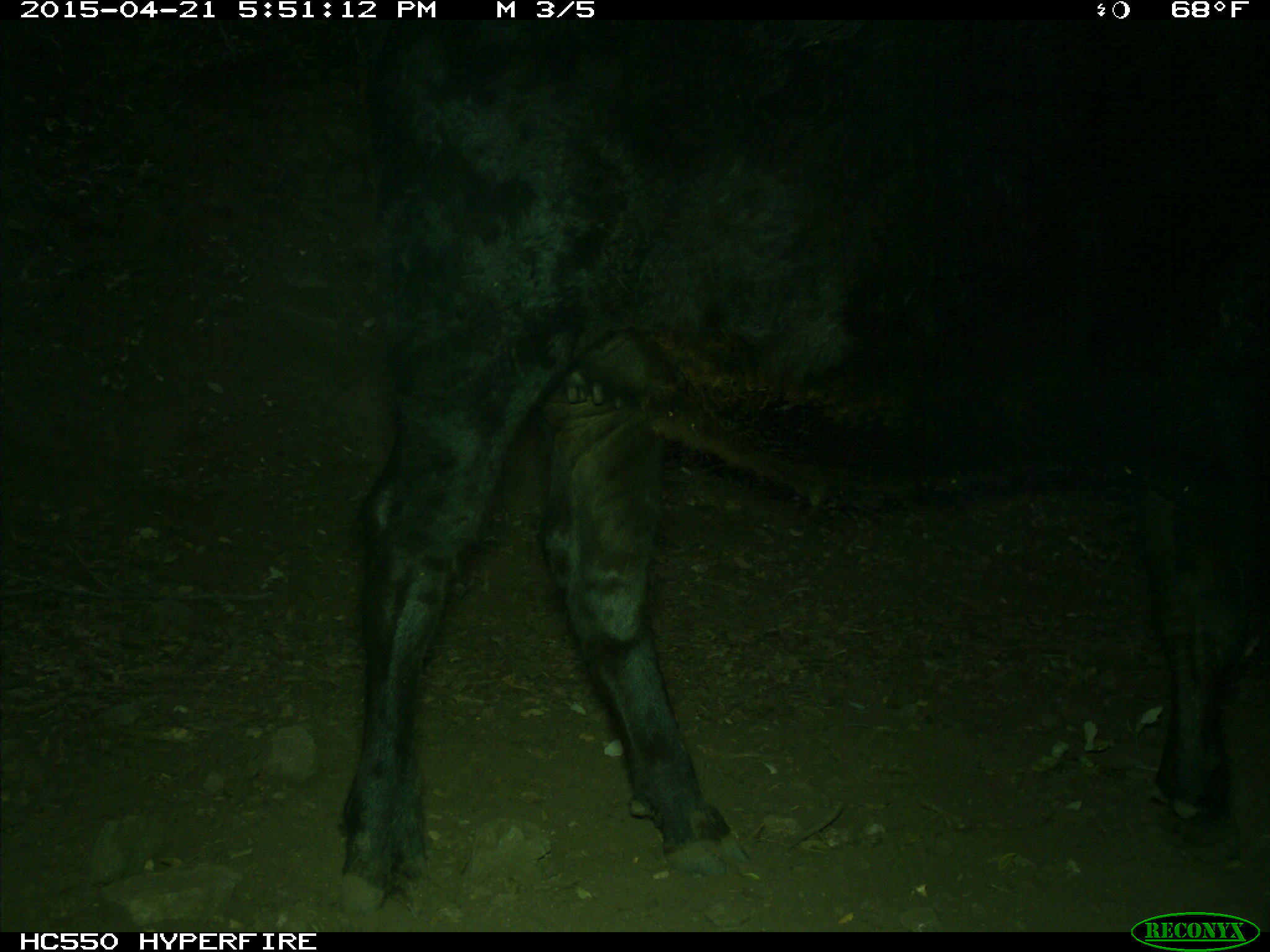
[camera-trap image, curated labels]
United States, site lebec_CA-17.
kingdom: Animalia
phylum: Chordata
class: Mammalia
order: Artiodactyla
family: Bovidae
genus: Bos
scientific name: Bos taurus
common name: domestic cow